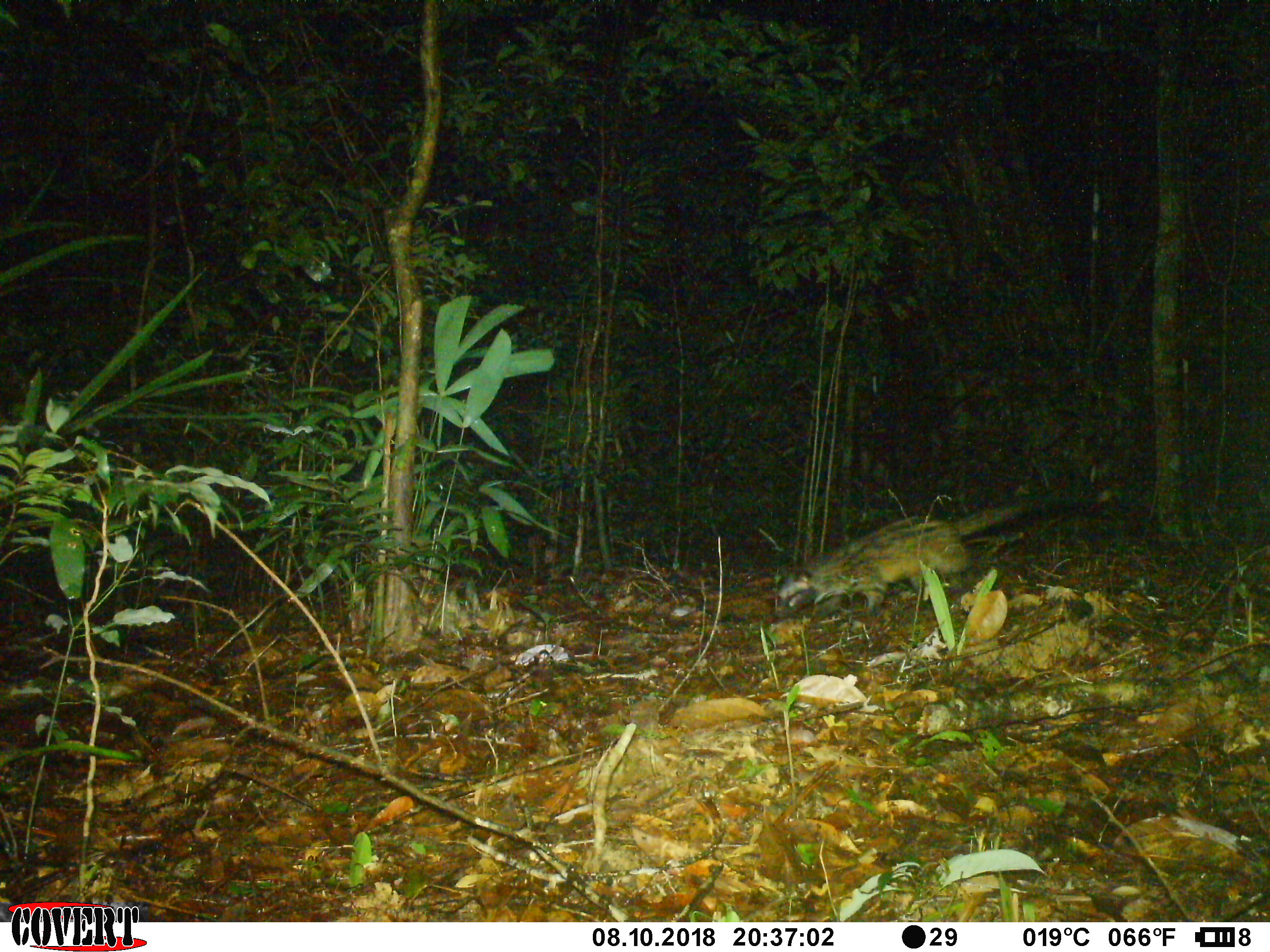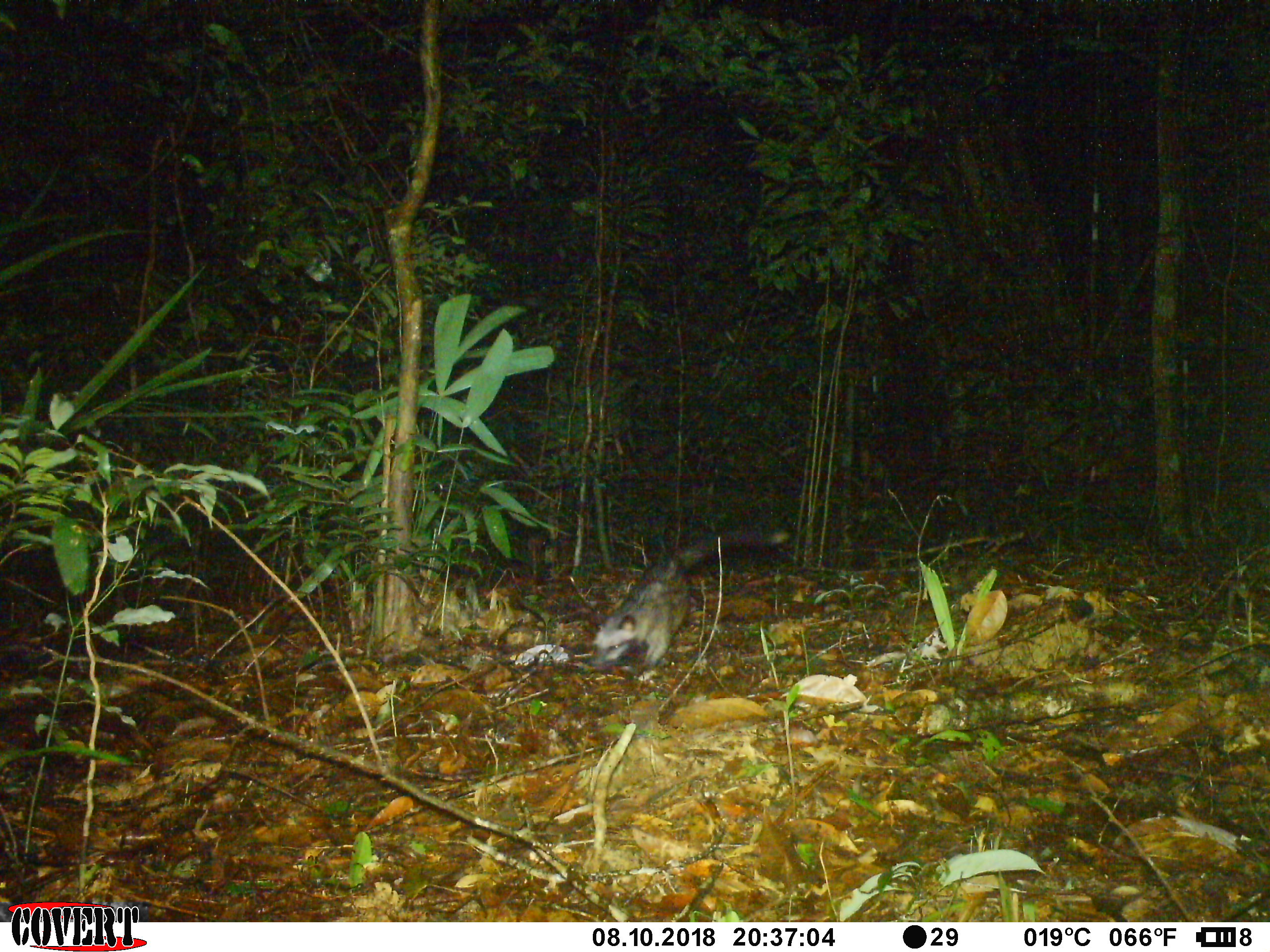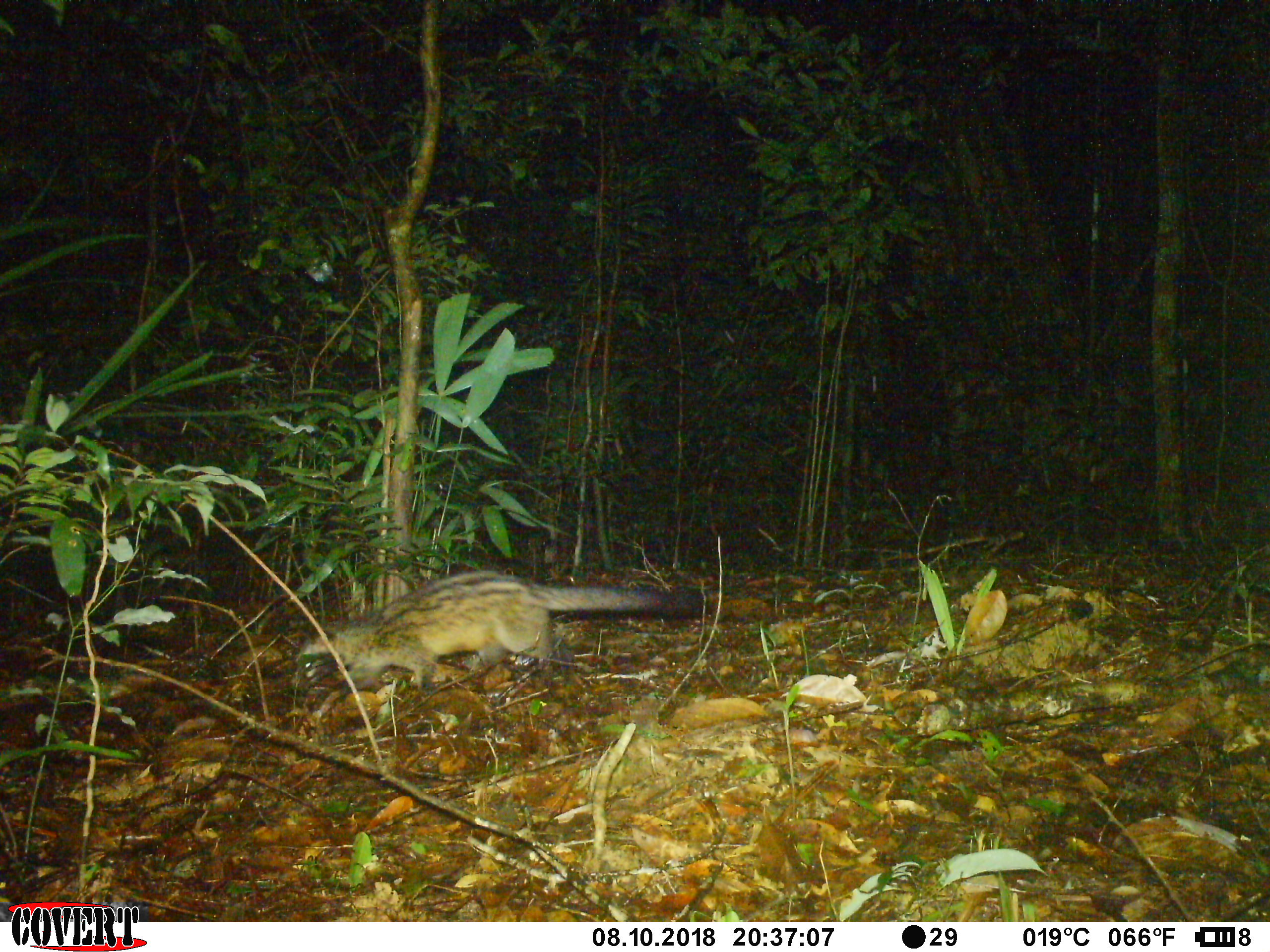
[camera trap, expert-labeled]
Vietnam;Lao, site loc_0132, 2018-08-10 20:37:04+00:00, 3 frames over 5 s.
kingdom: Animalia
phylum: Chordata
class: Mammalia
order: Carnivora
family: Viverridae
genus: Paradoxurus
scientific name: Paradoxurus hermaphroditus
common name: common palm civet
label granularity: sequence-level